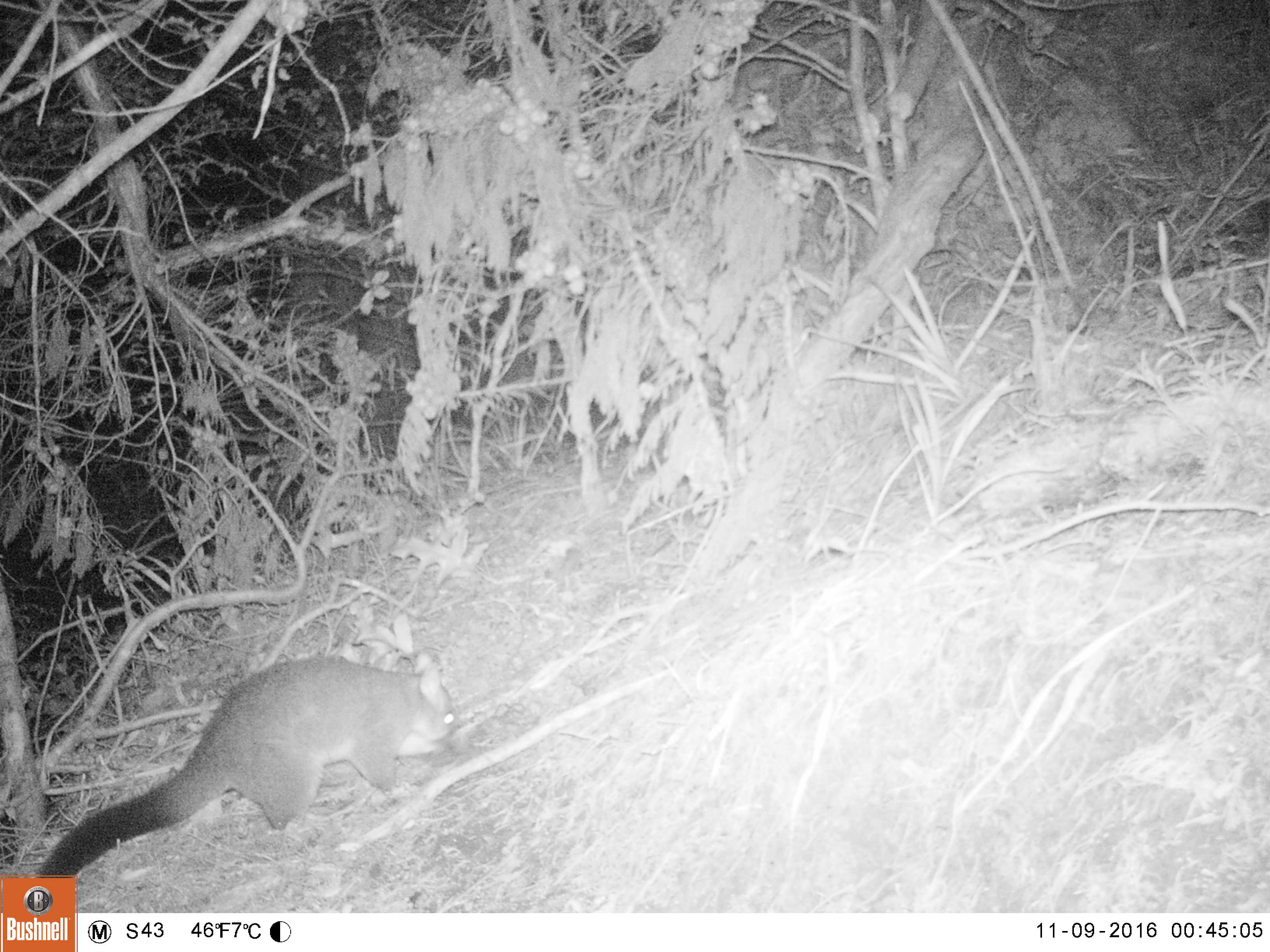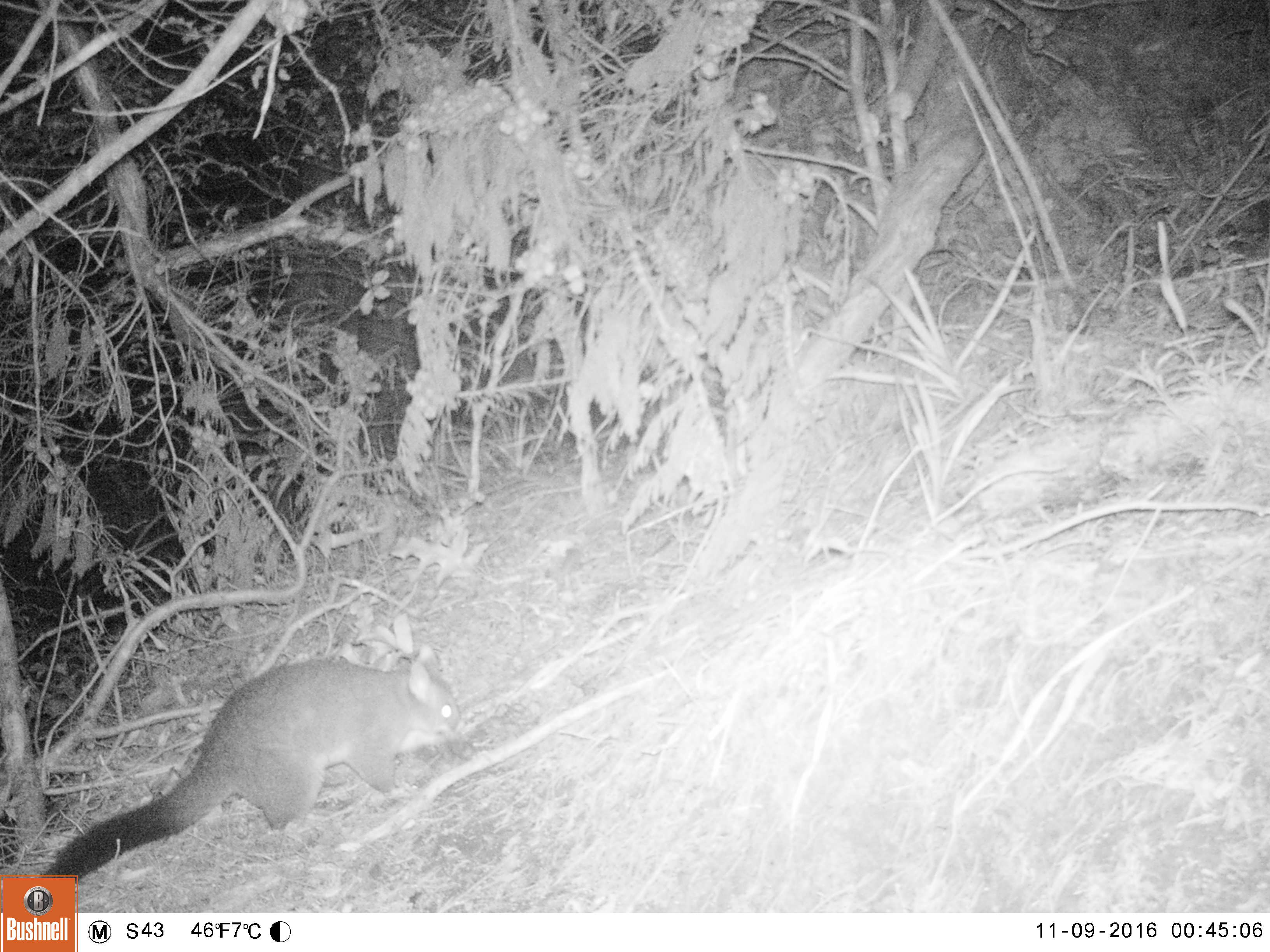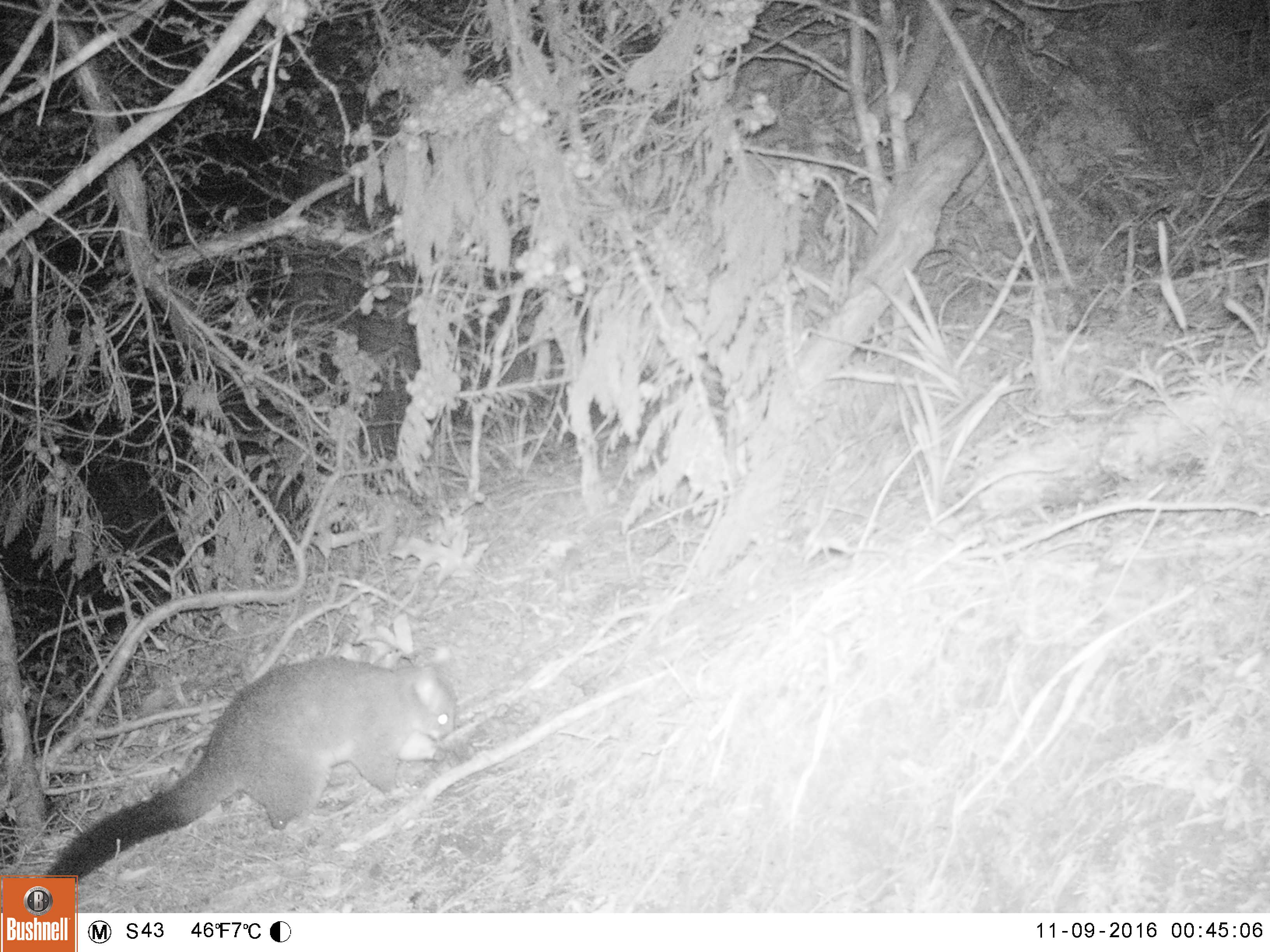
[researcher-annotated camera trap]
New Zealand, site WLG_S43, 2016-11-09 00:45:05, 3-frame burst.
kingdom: Animalia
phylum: Chordata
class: Mammalia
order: Diprotodontia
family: Phalangeridae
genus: Trichosurus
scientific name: Trichosurus vulpecula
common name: common brushtail possum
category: possum